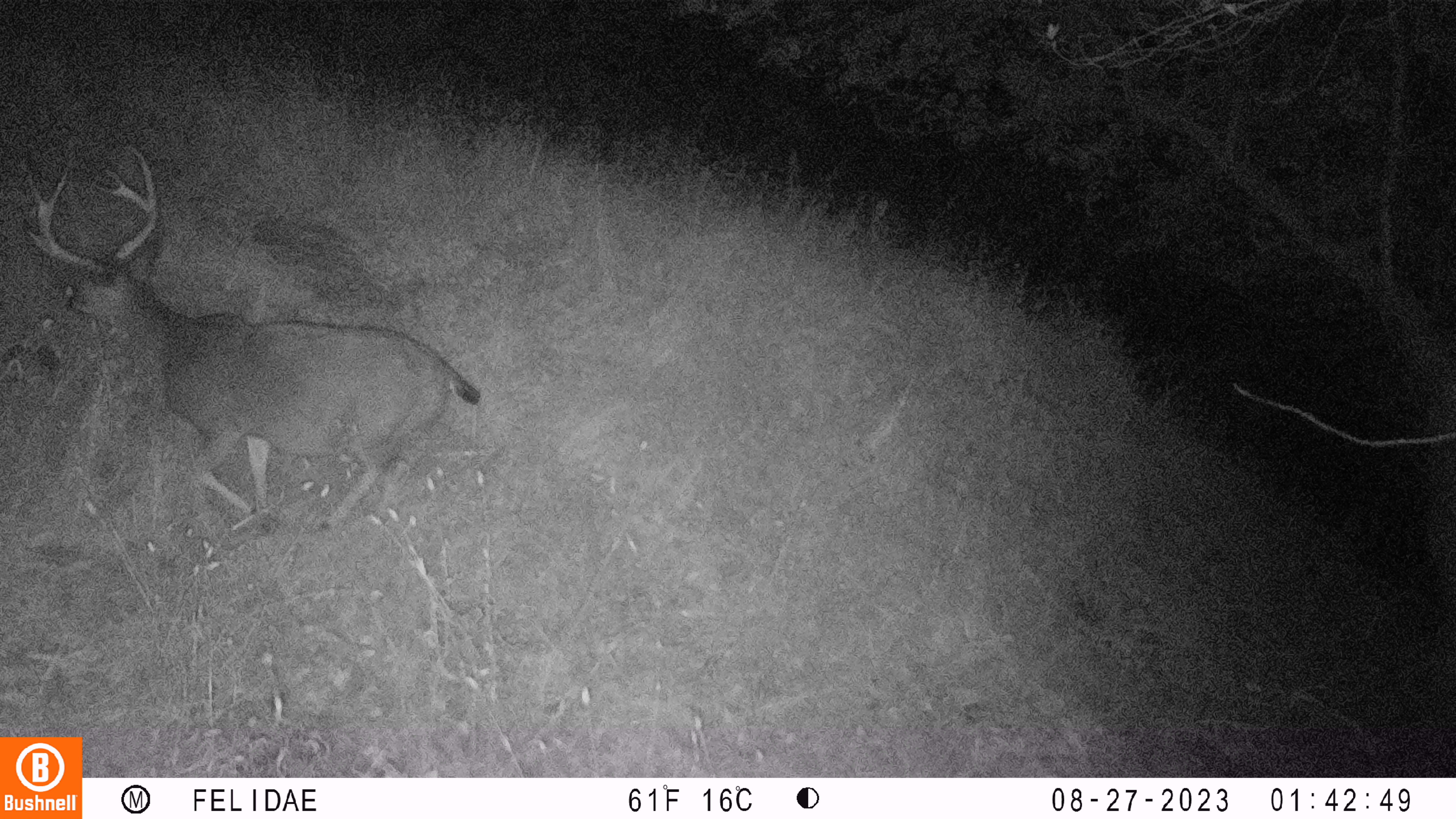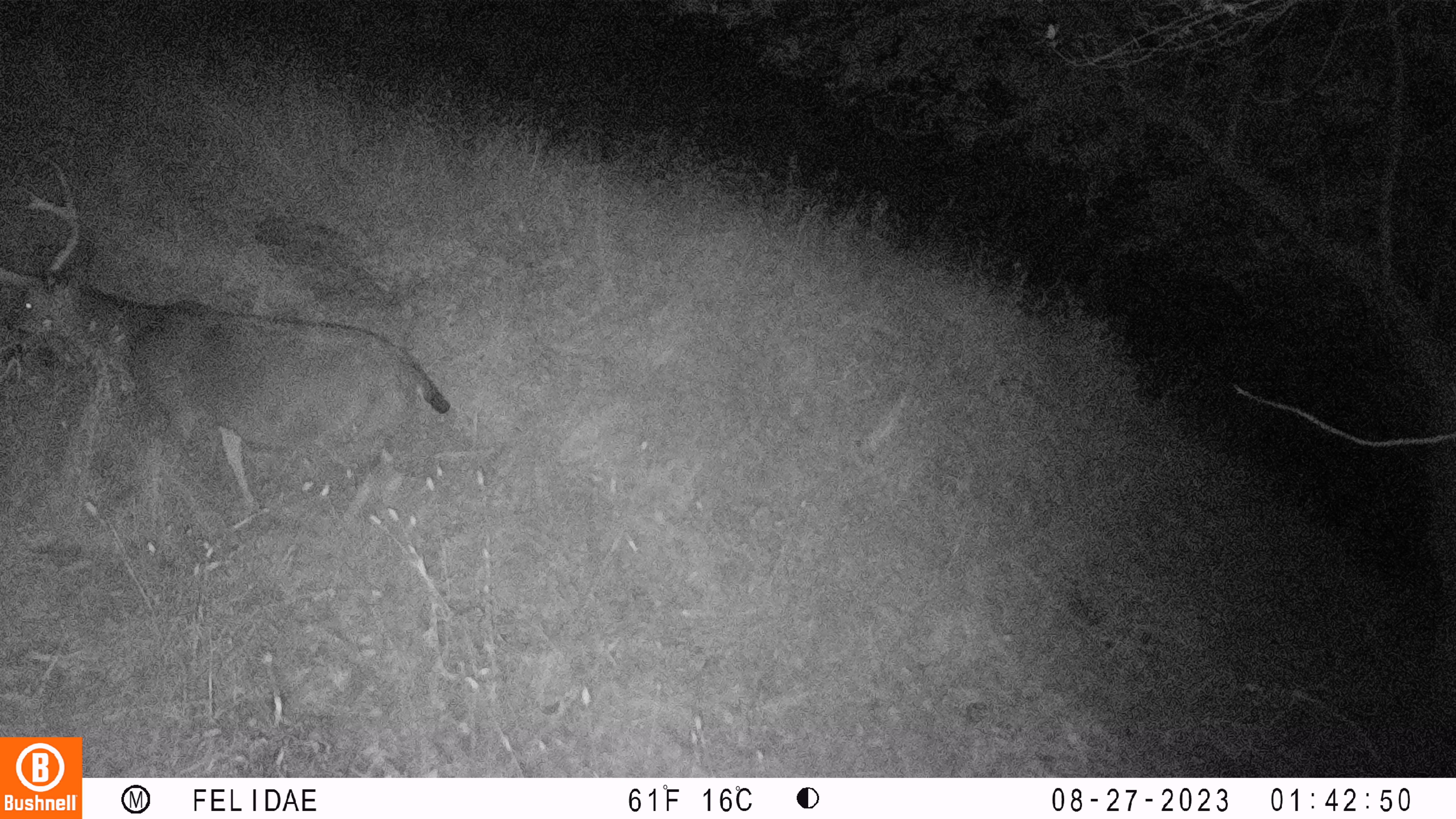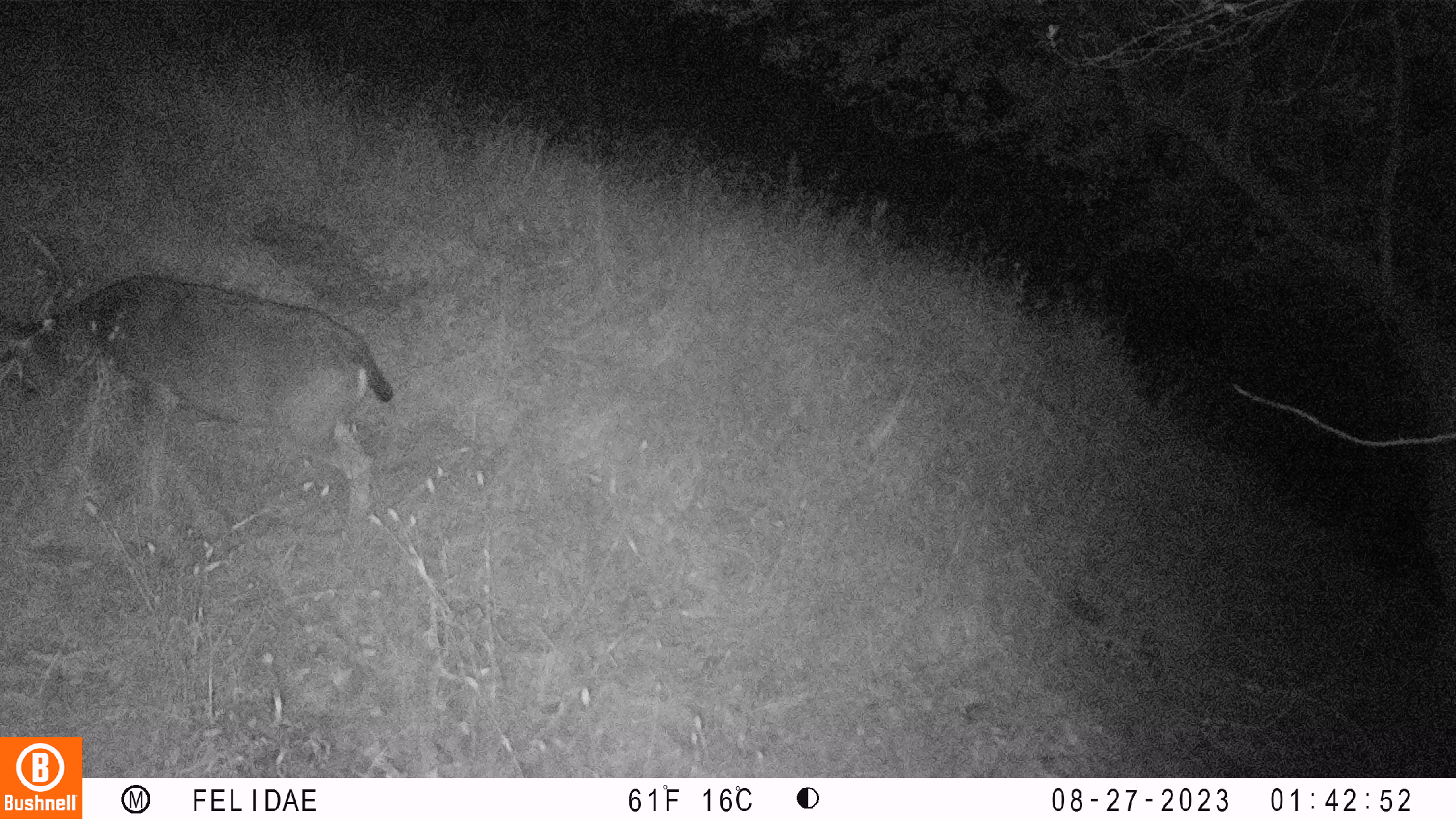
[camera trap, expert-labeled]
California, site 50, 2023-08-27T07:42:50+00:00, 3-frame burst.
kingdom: Animalia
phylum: Chordata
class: Mammalia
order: Artiodactyla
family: Cervidae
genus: Odocoileus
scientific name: Odocoileus hemionus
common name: mule deer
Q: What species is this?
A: Mule deer (Odocoileus hemionus).